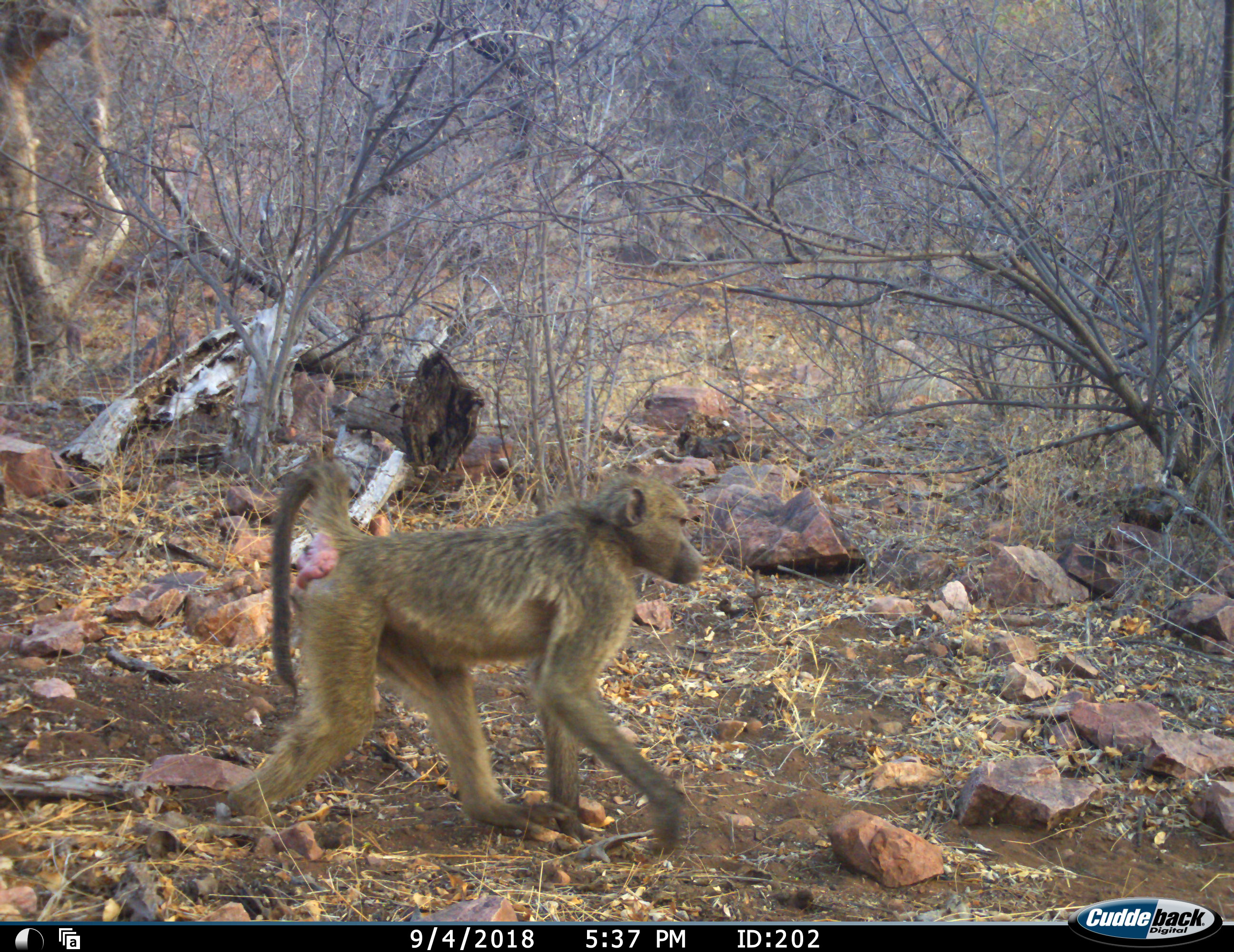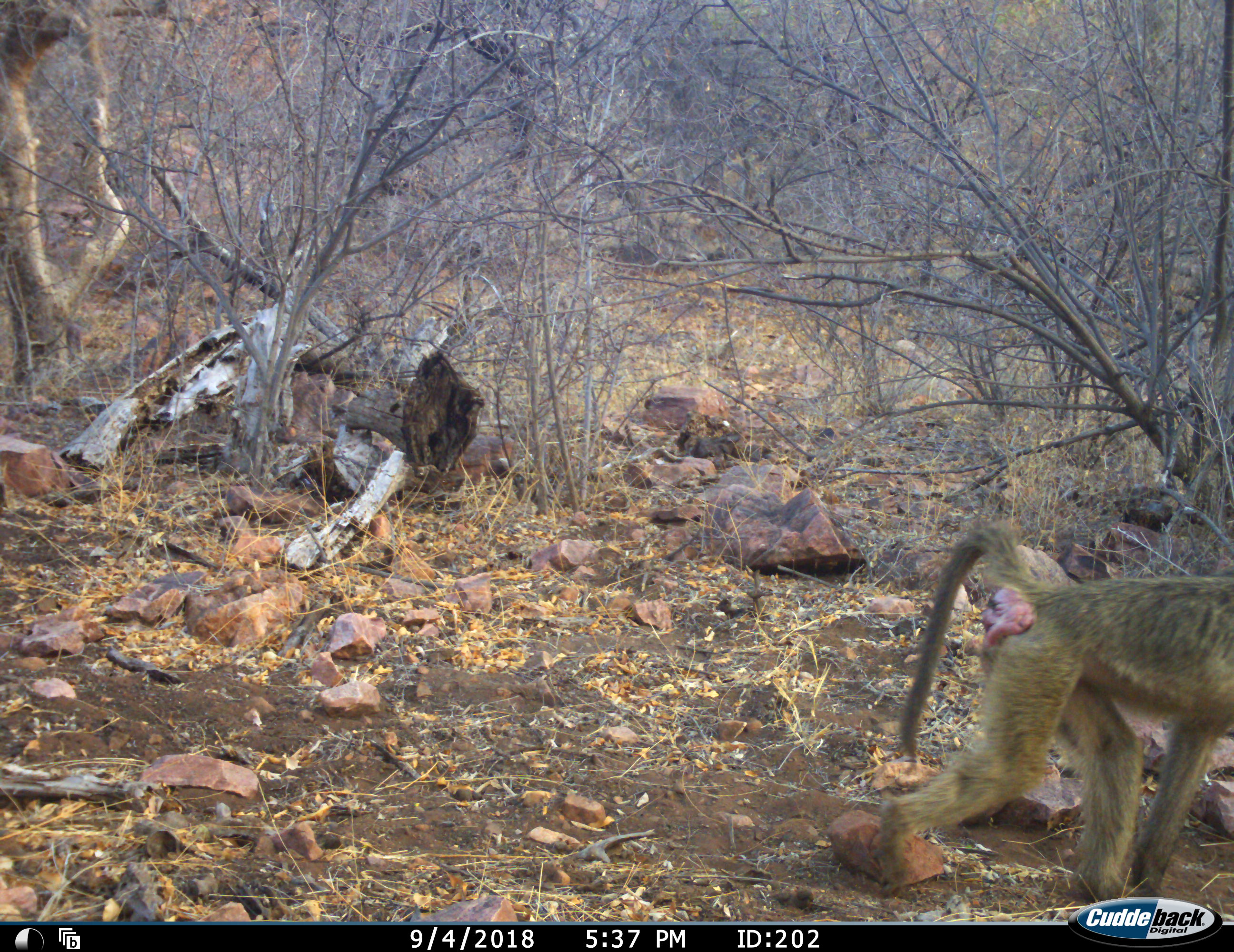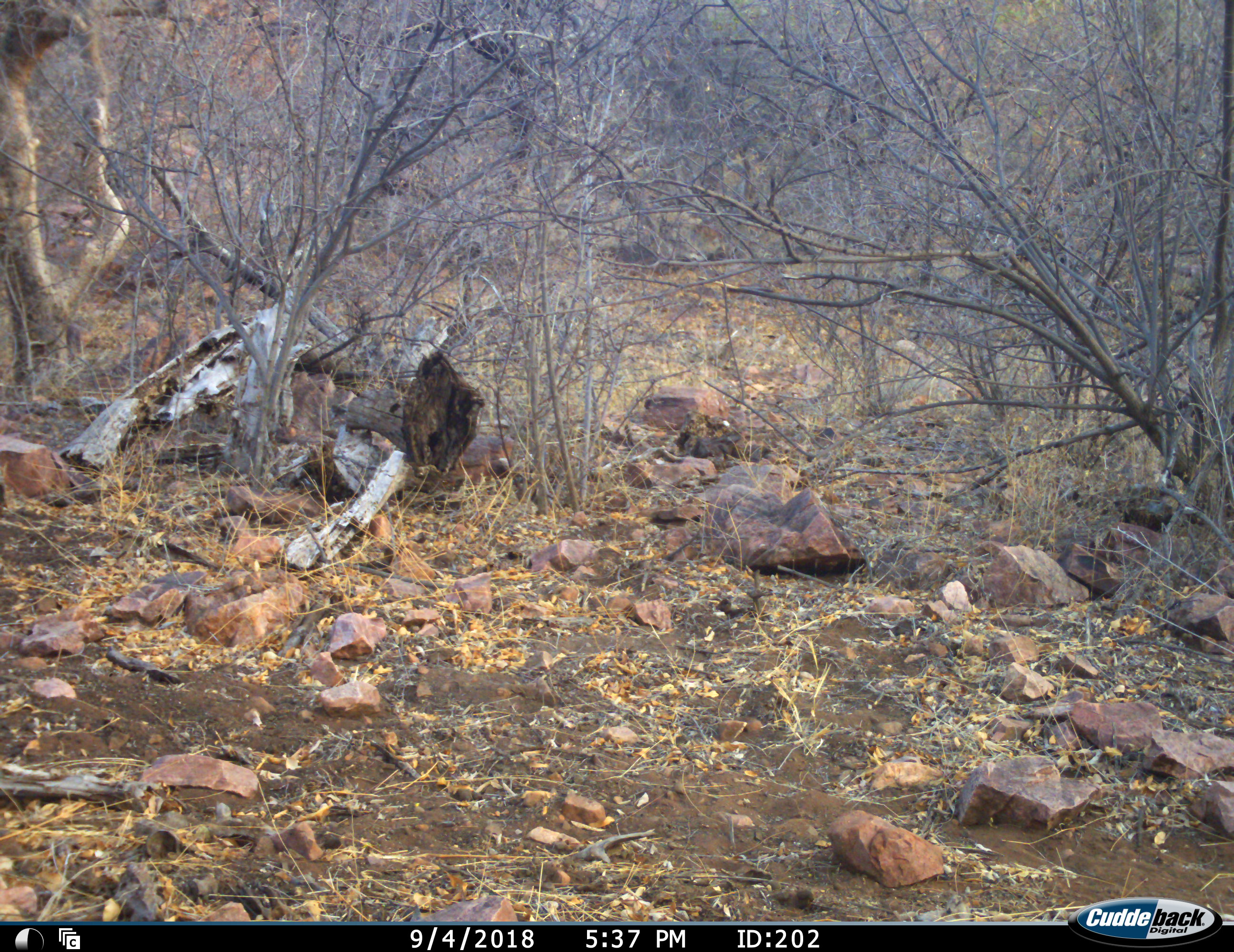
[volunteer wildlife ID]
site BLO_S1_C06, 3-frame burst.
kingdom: Animalia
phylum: Chordata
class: Mammalia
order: Primates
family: Cercopithecidae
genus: Papio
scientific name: Papio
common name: baboon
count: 1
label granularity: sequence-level